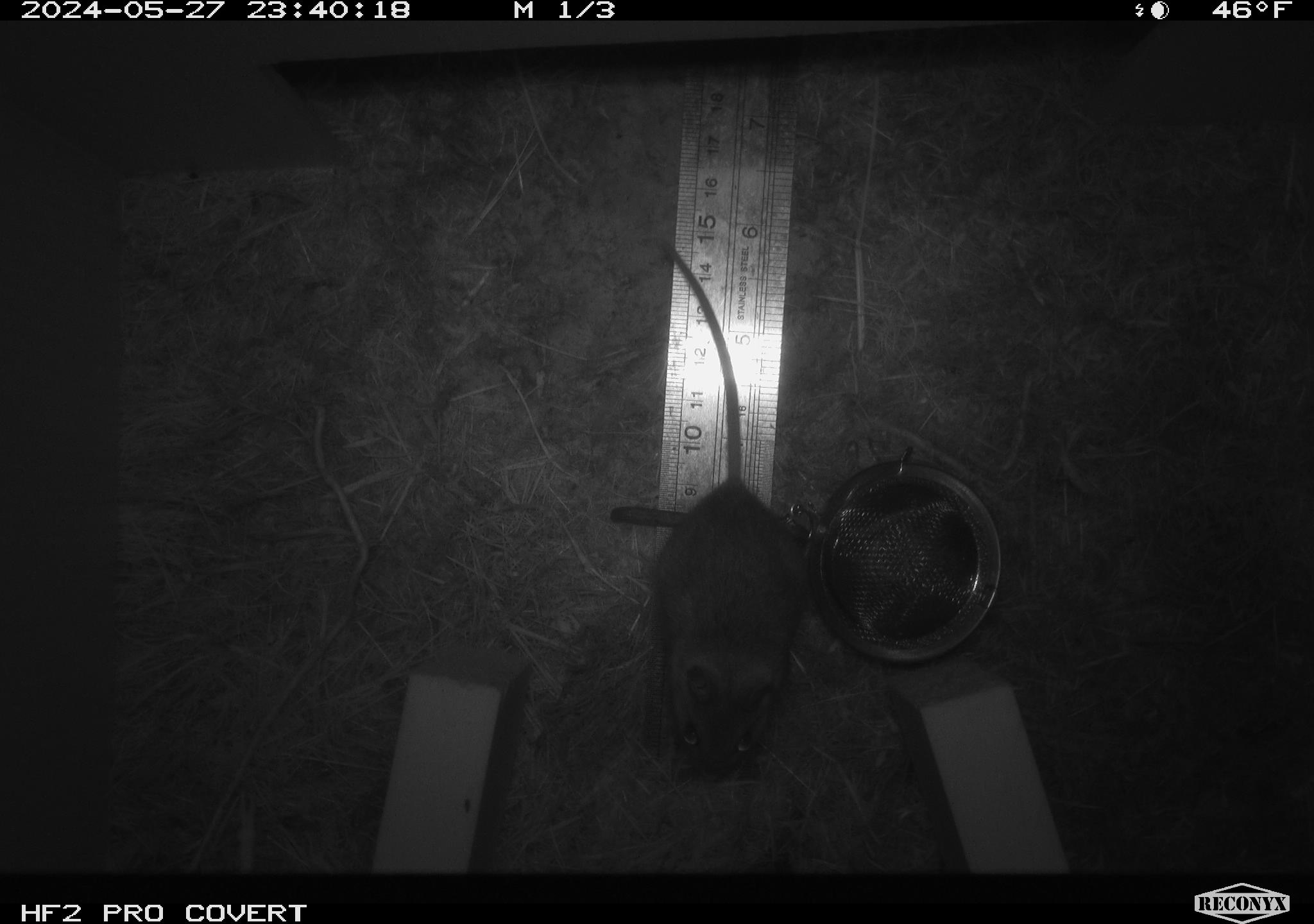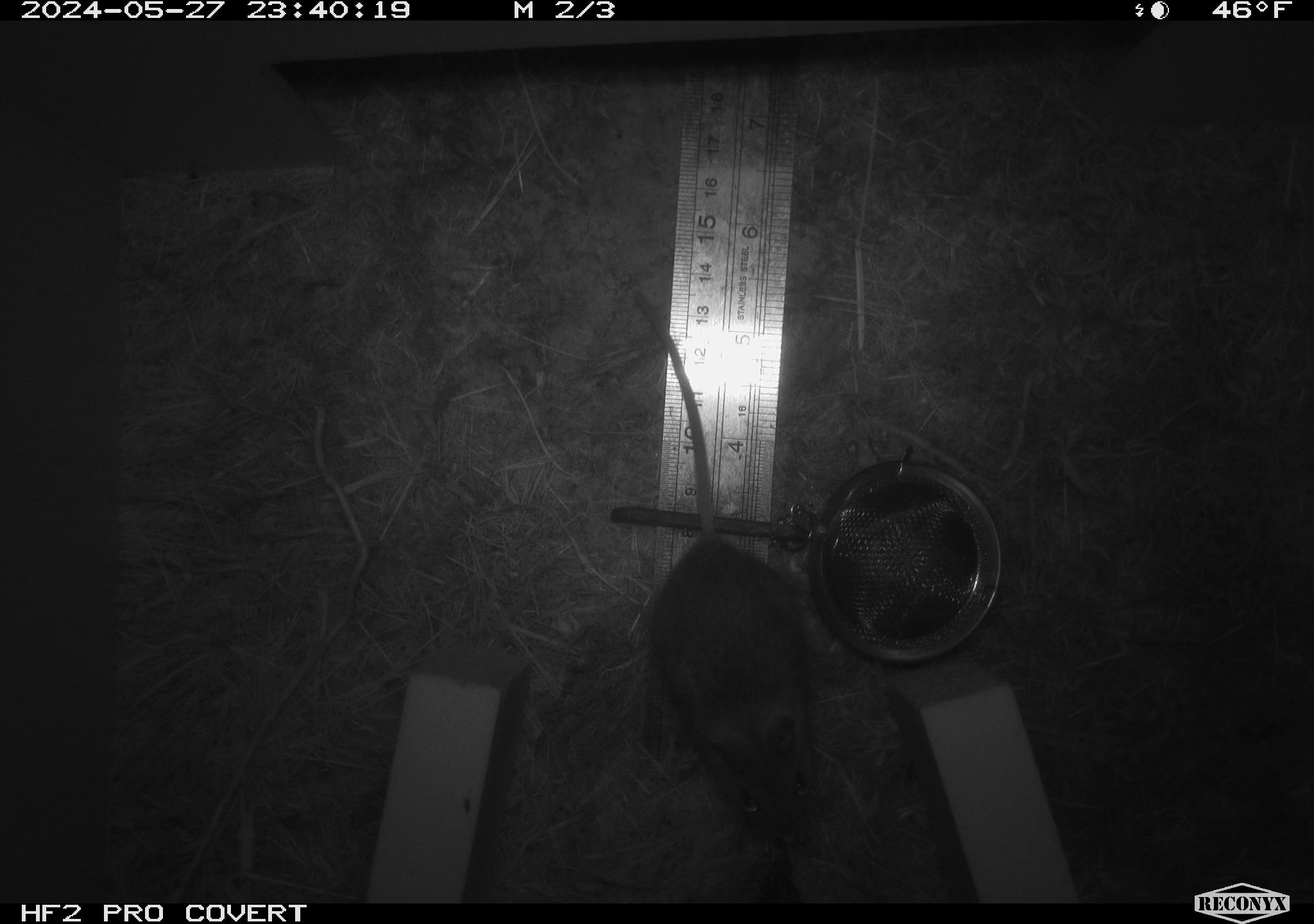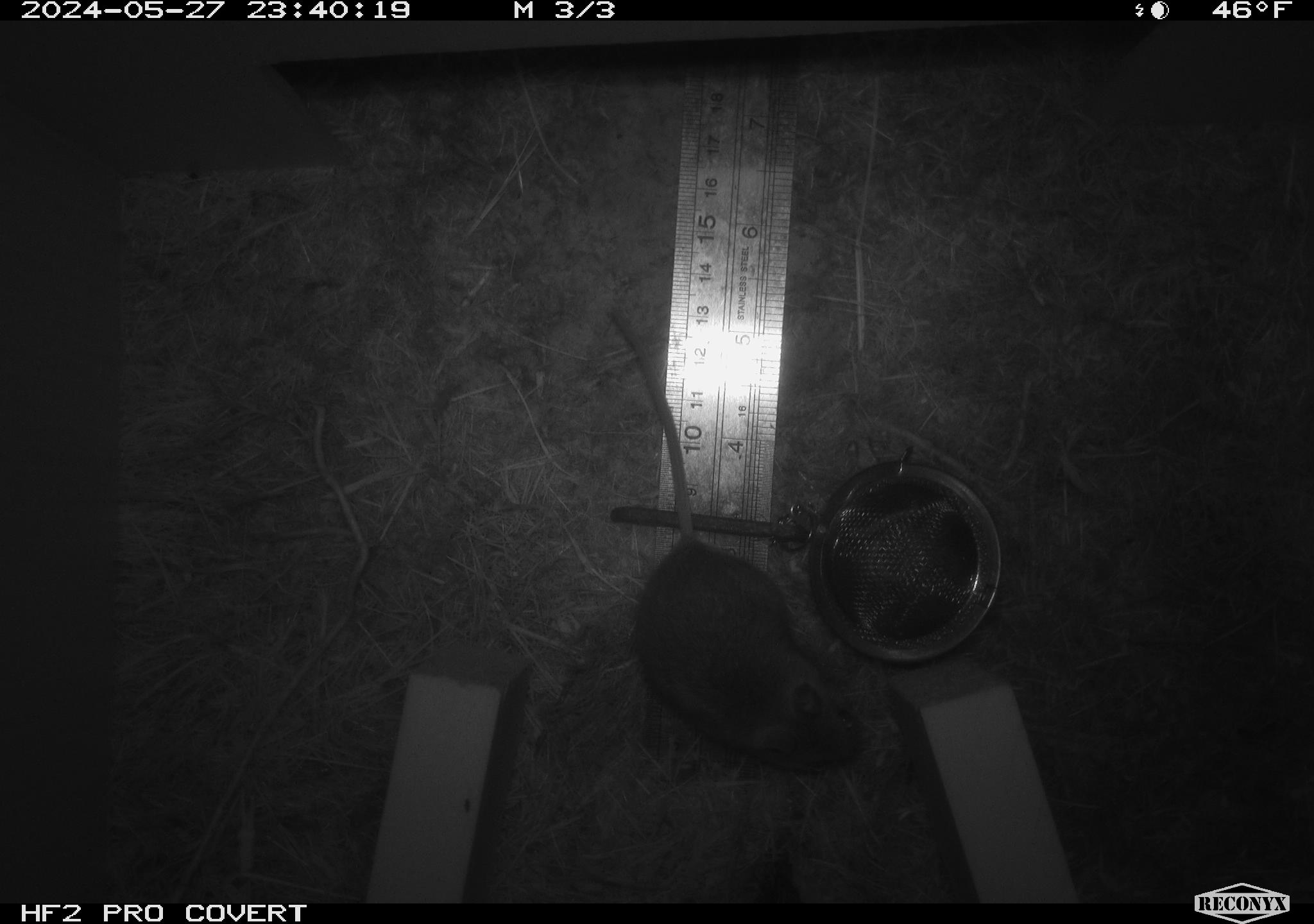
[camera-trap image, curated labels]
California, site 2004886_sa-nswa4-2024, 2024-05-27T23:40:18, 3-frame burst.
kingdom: Animalia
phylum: Chordata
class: Mammalia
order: Rodentia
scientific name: Rodentia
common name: rodent